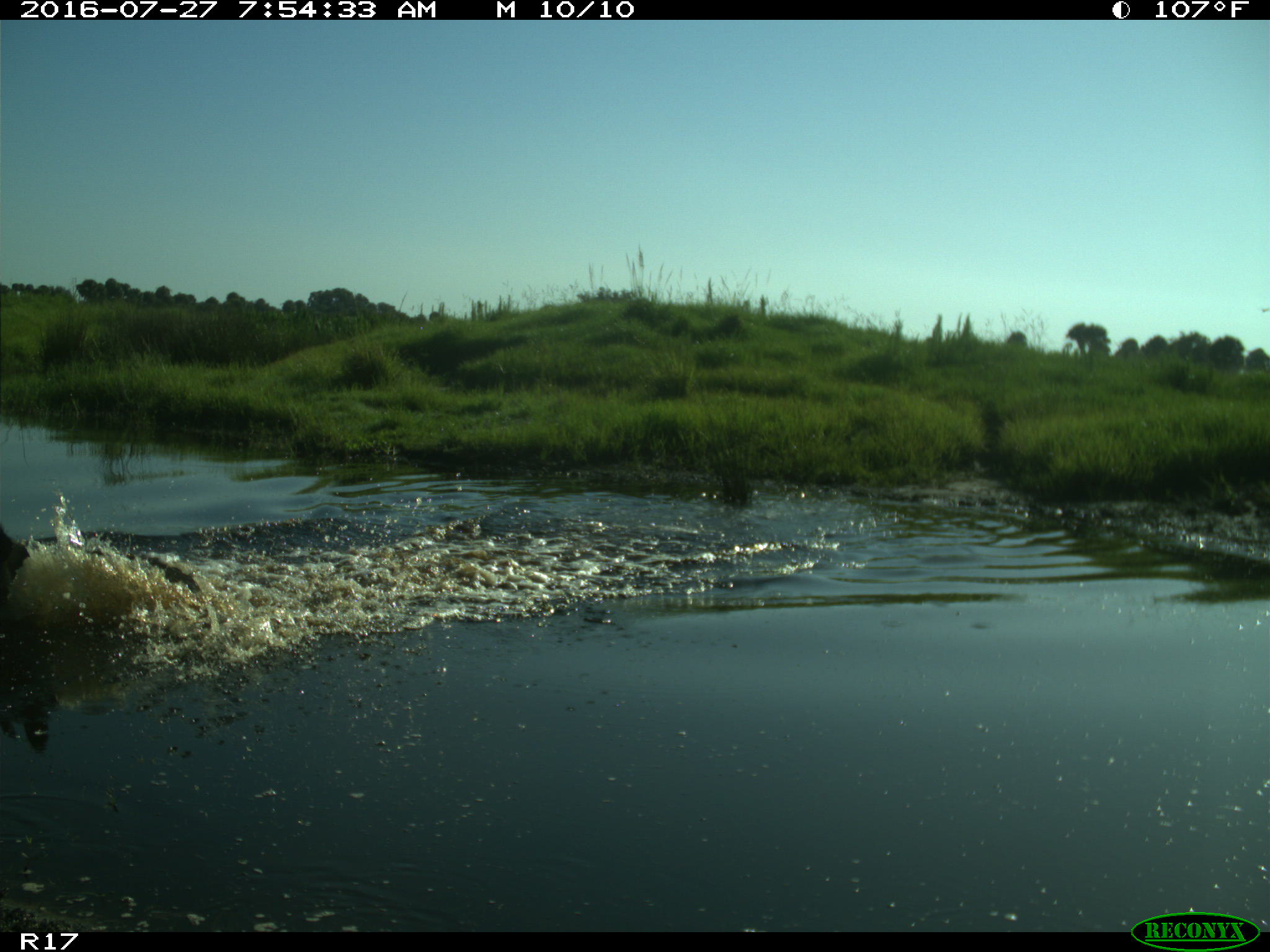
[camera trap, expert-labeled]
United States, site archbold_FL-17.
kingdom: Animalia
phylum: Chordata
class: Mammalia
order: Artiodactyla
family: Suidae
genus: Sus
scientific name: Sus scrofa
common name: wild boar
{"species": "Sus scrofa (wild boar)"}